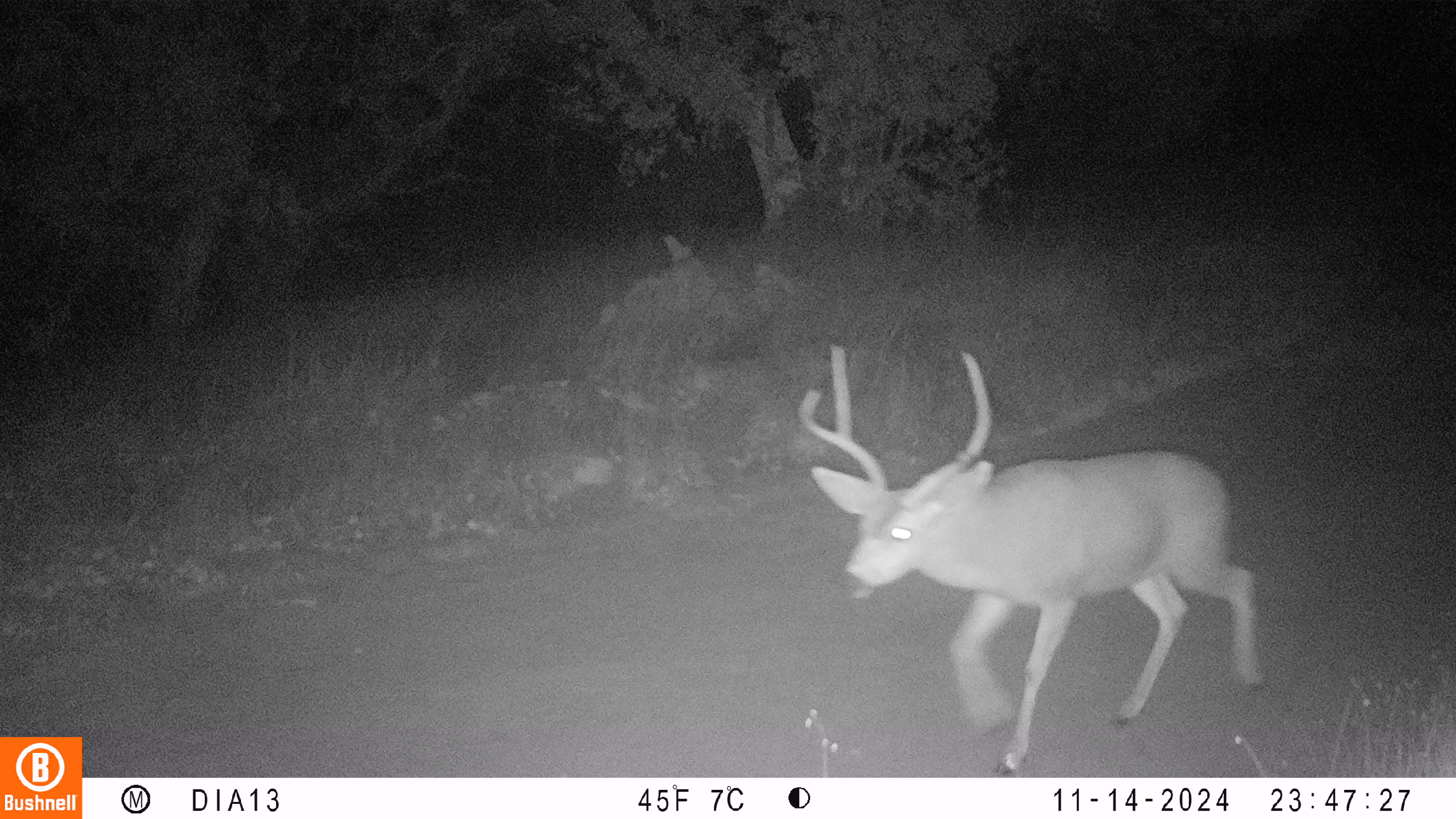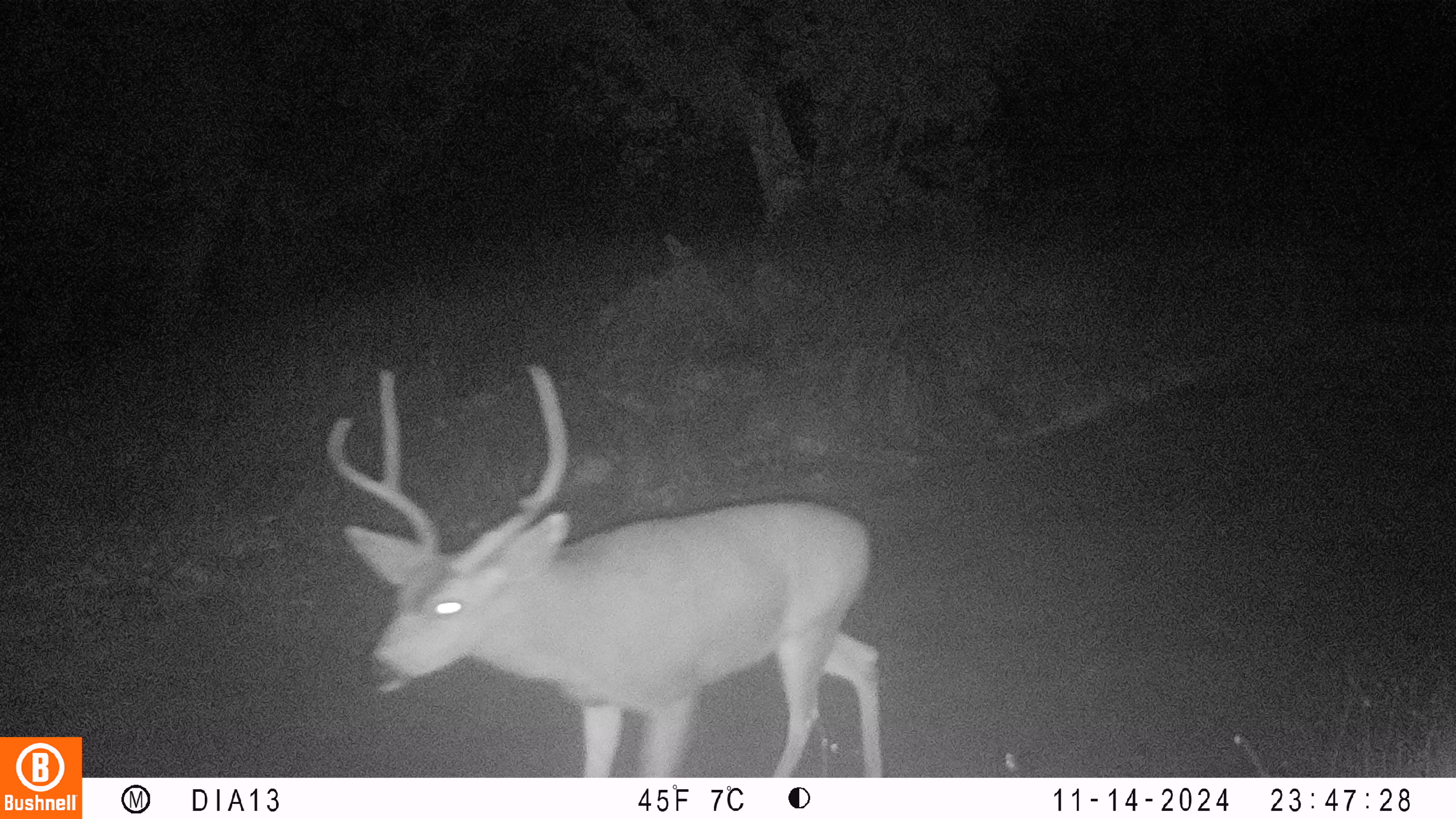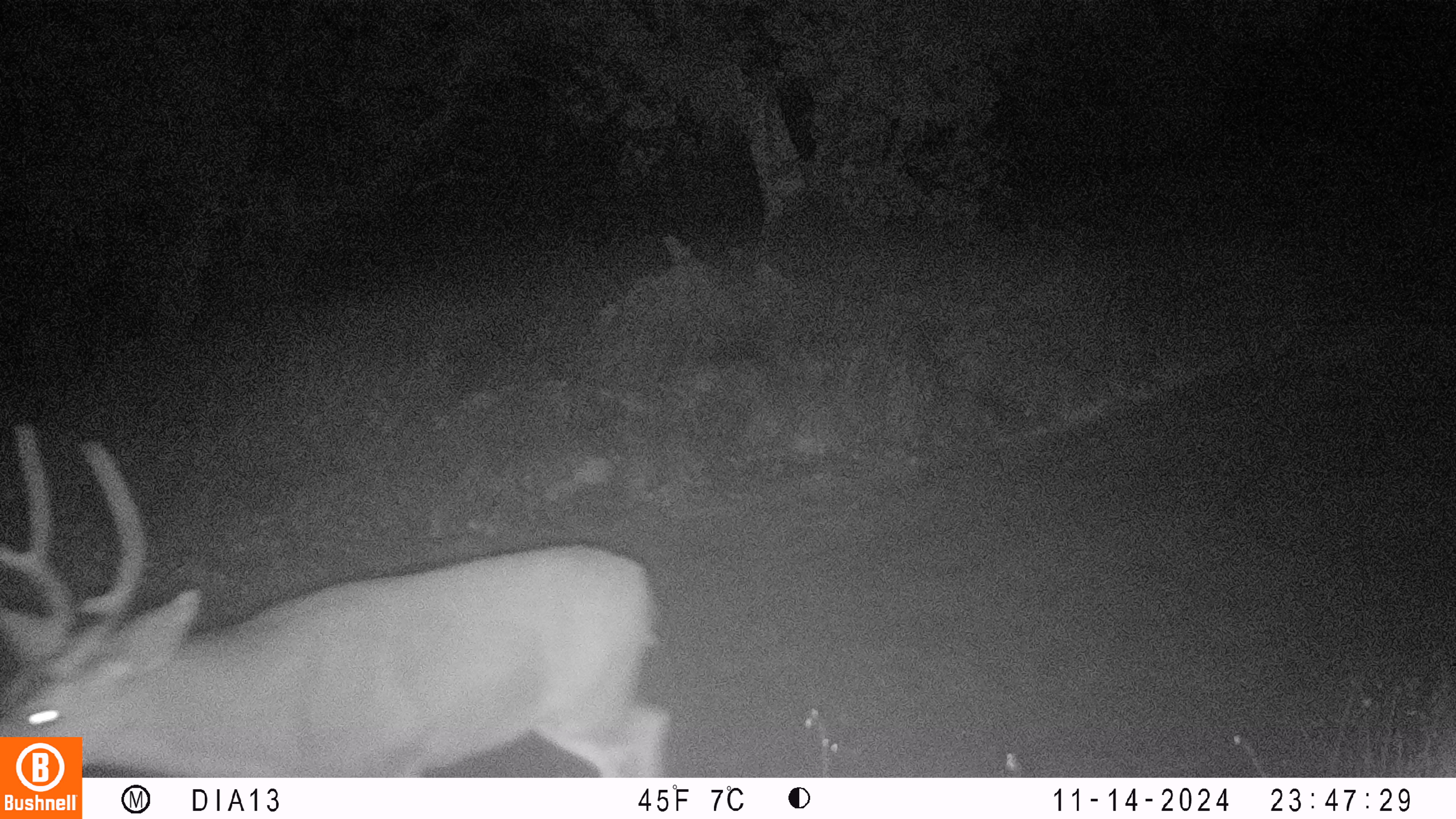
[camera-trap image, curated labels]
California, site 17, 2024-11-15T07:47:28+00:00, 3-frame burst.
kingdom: Animalia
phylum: Chordata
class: Mammalia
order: Artiodactyla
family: Cervidae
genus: Odocoileus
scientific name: Odocoileus hemionus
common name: mule deer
Mule deer (Odocoileus hemionus).